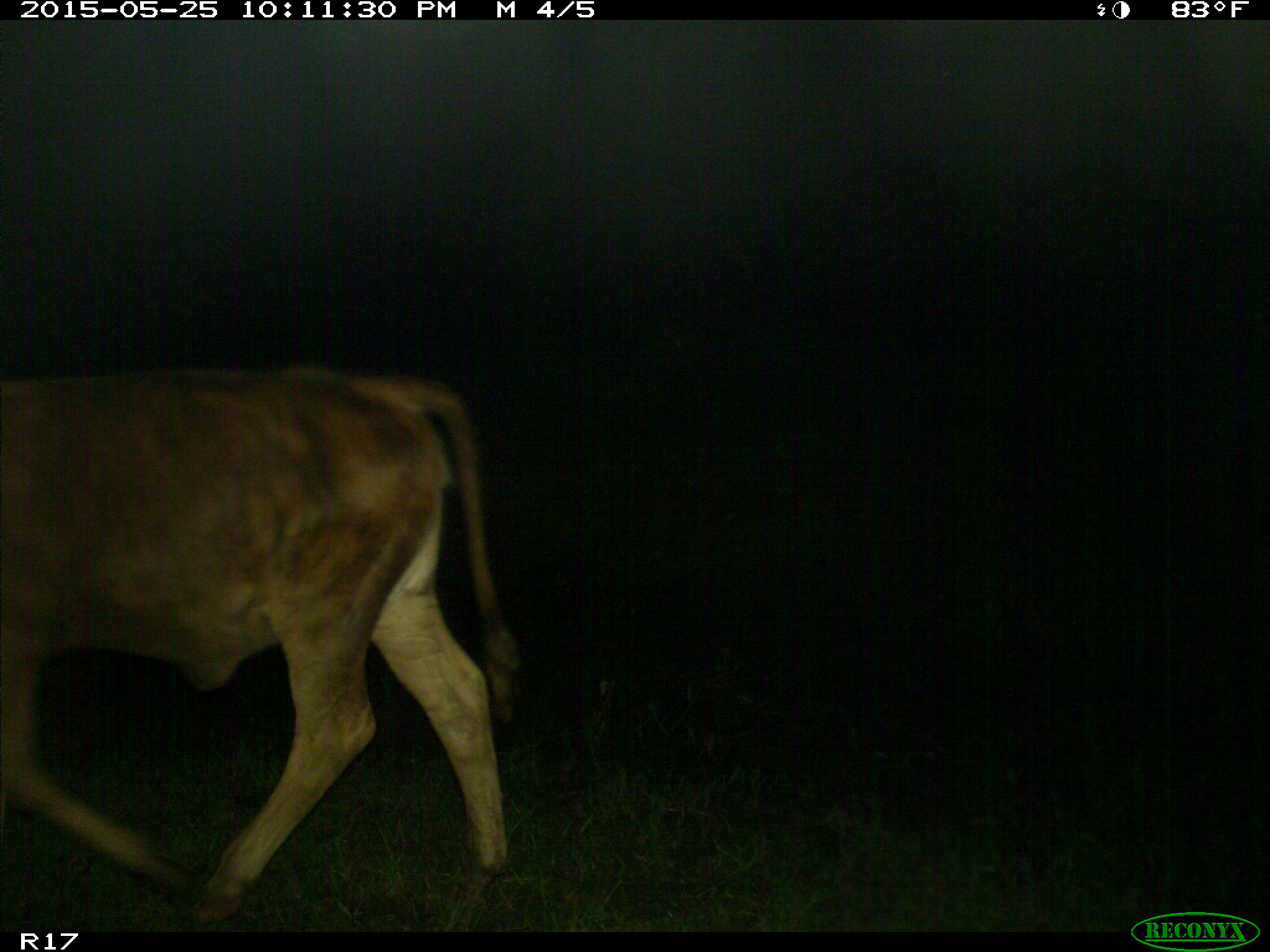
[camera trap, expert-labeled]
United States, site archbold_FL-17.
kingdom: Animalia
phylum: Chordata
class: Mammalia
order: Artiodactyla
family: Bovidae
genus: Bos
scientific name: Bos taurus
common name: domestic cow